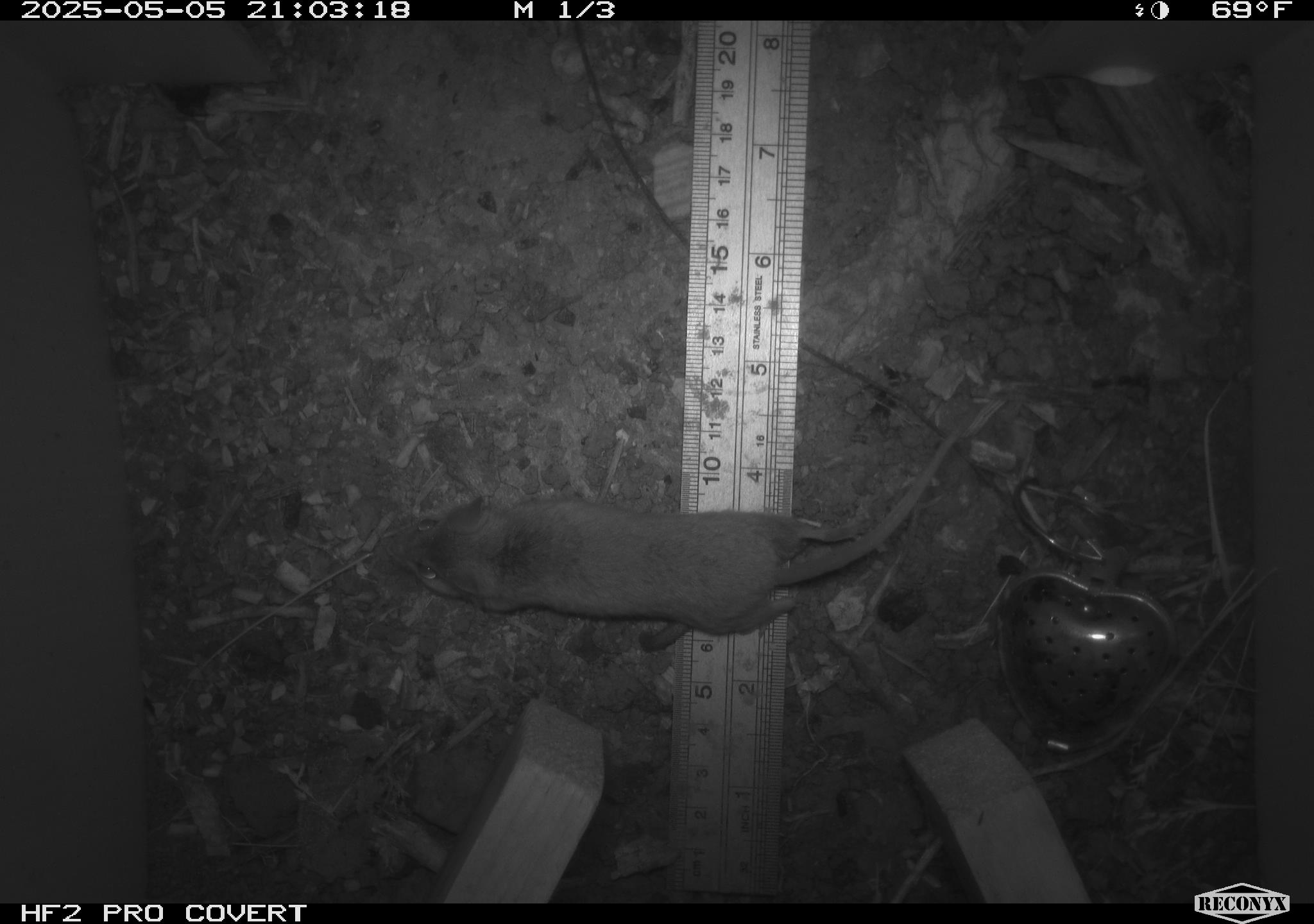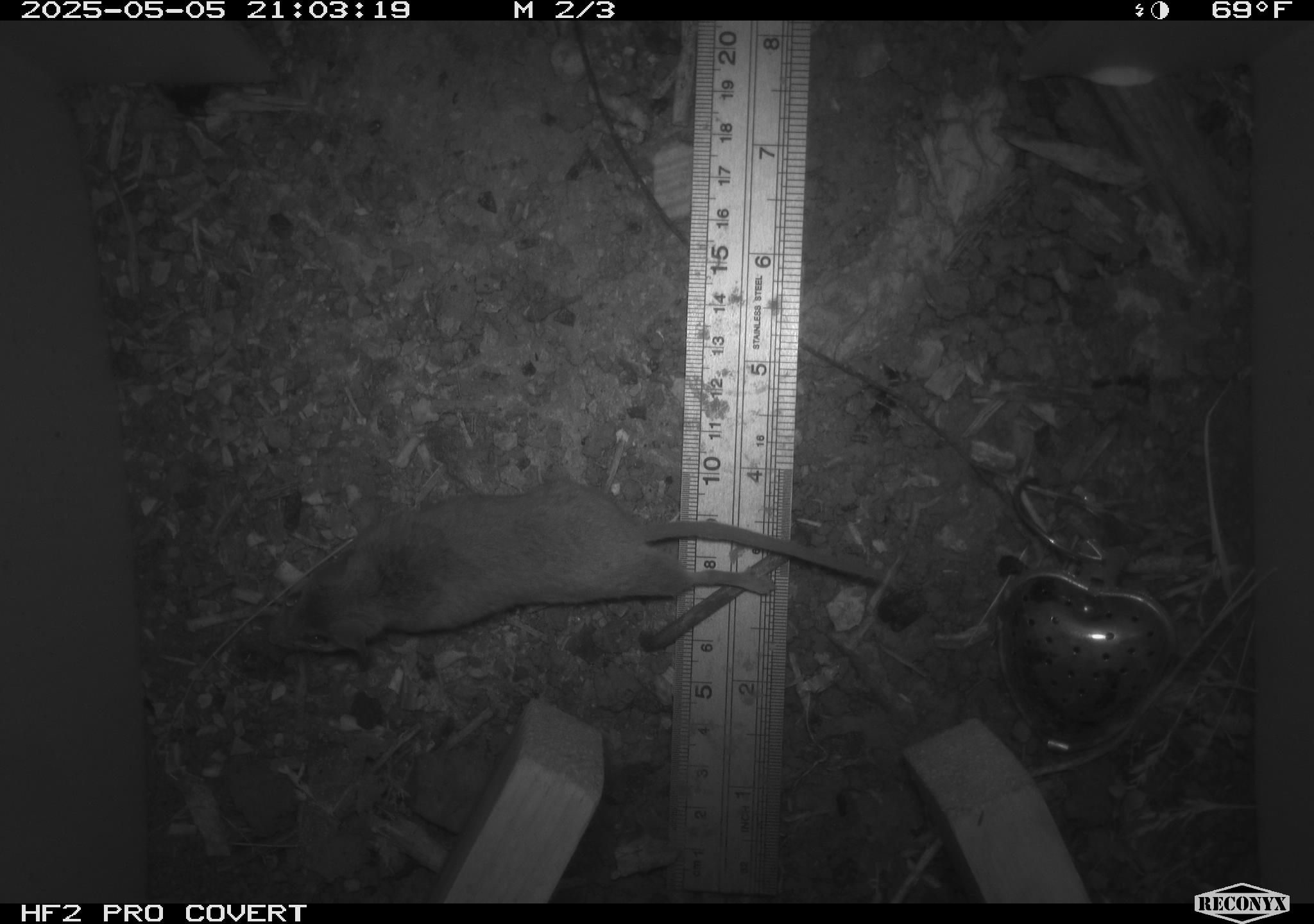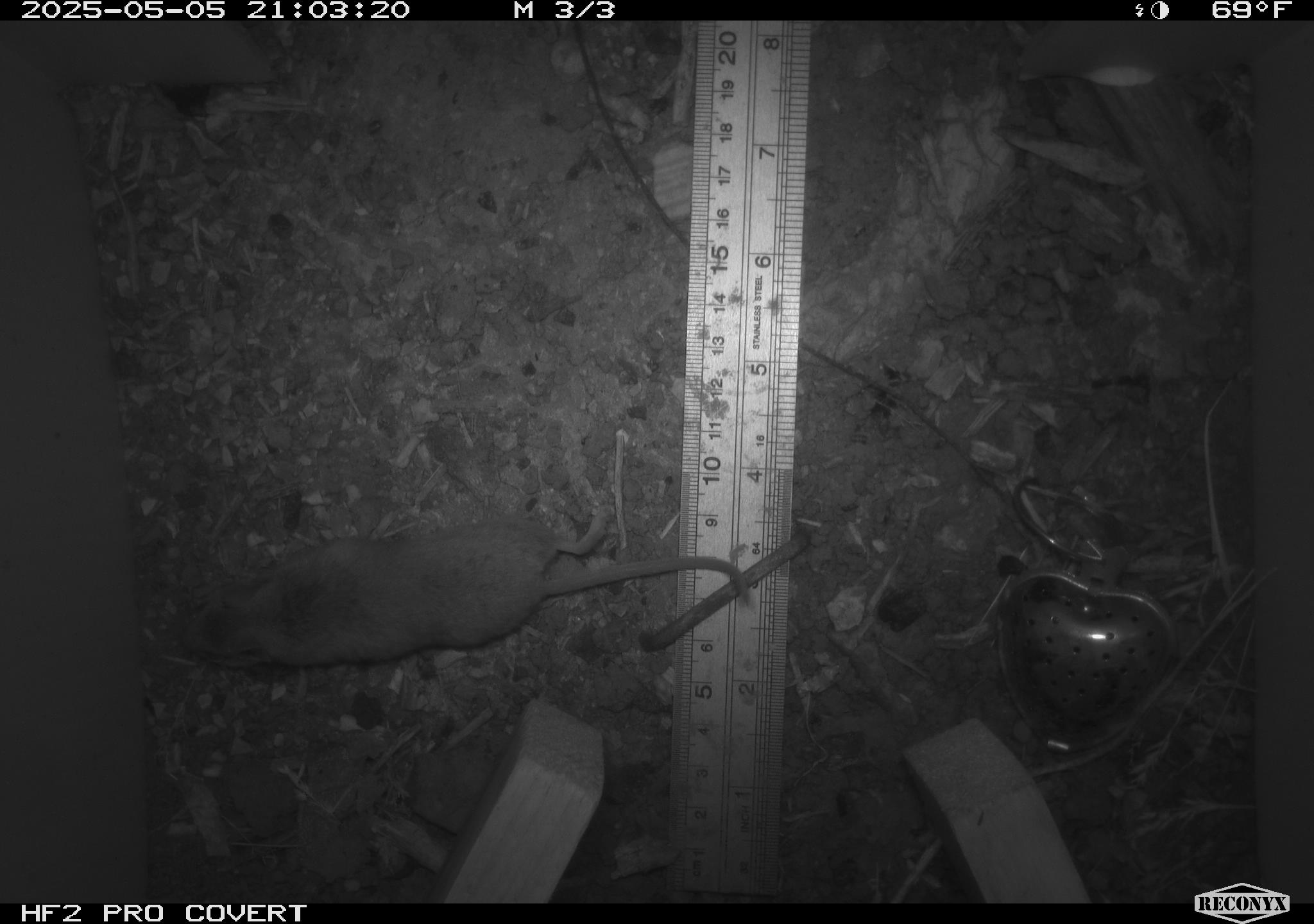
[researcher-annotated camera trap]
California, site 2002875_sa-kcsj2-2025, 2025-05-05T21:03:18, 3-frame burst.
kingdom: Animalia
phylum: Chordata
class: Mammalia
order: Rodentia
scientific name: Rodentia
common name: rodent